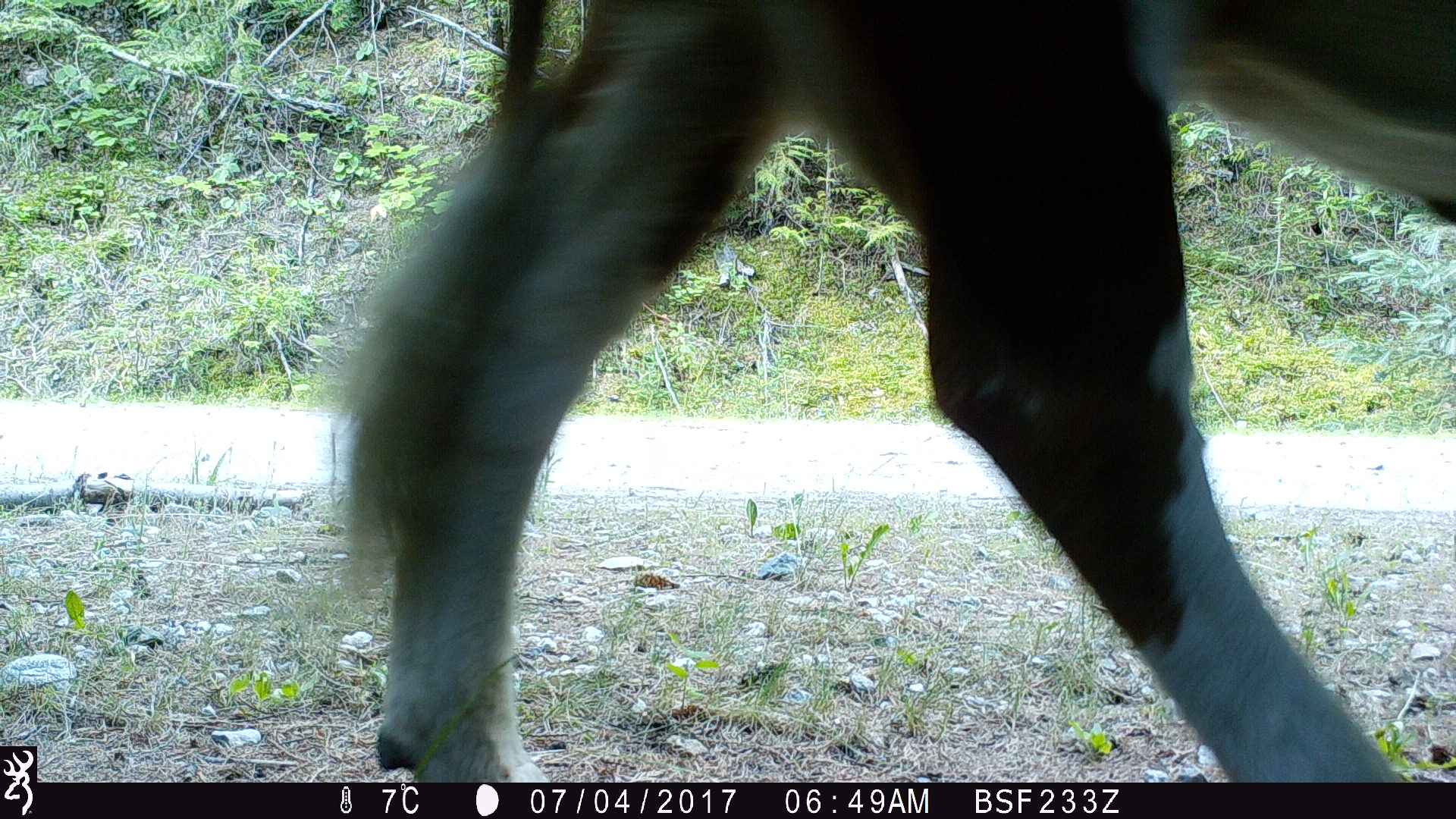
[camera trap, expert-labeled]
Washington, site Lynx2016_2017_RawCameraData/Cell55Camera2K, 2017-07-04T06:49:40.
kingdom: Animalia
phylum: Chordata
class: Mammalia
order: Artiodactyla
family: Bovidae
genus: Bos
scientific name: Bos taurus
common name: domestic cattle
Domestic cattle (Bos taurus). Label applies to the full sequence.